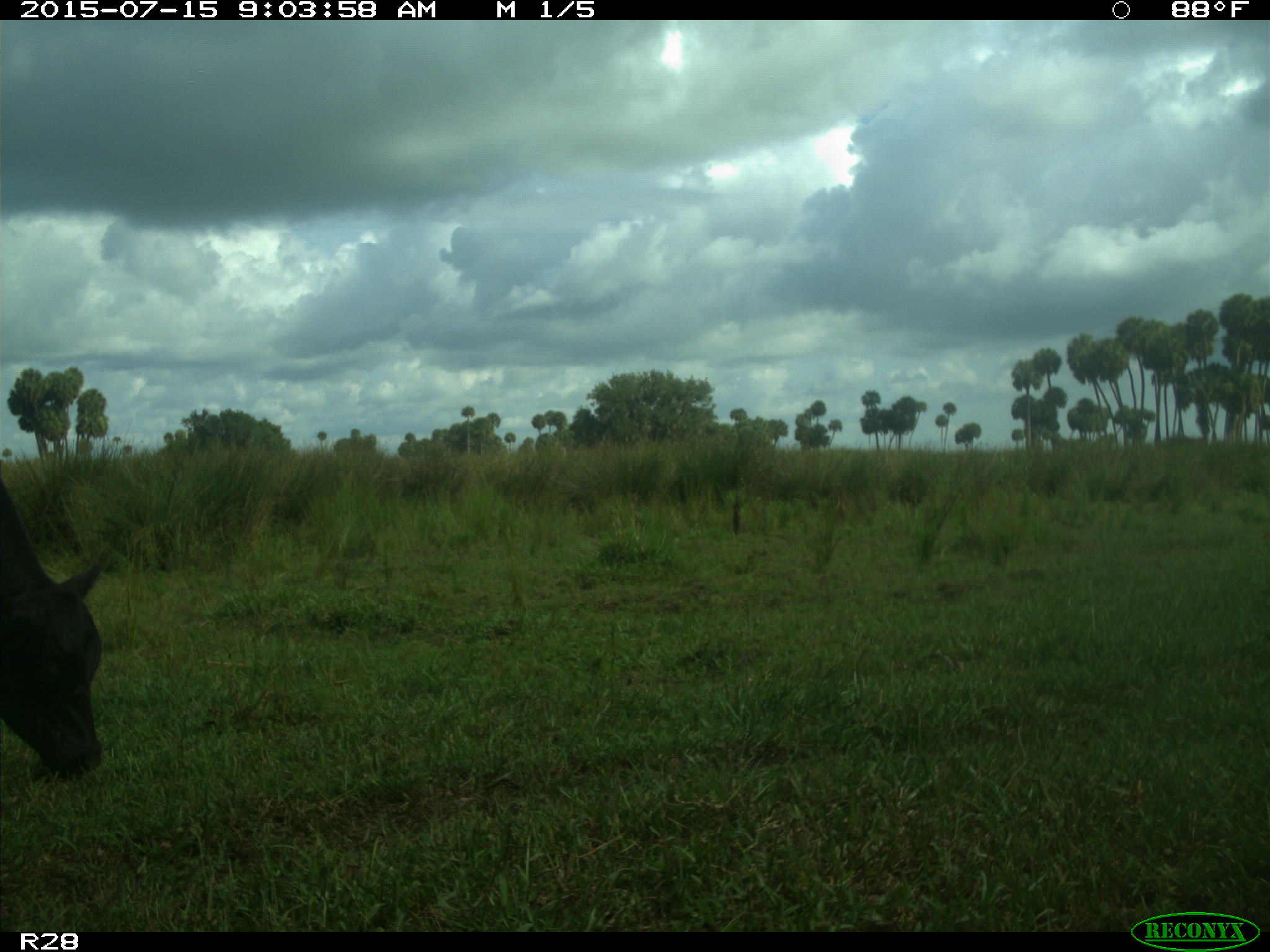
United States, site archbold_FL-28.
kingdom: Animalia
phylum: Chordata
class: Mammalia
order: Artiodactyla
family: Bovidae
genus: Bos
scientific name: Bos taurus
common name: domestic cow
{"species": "Bos taurus (domestic cow)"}